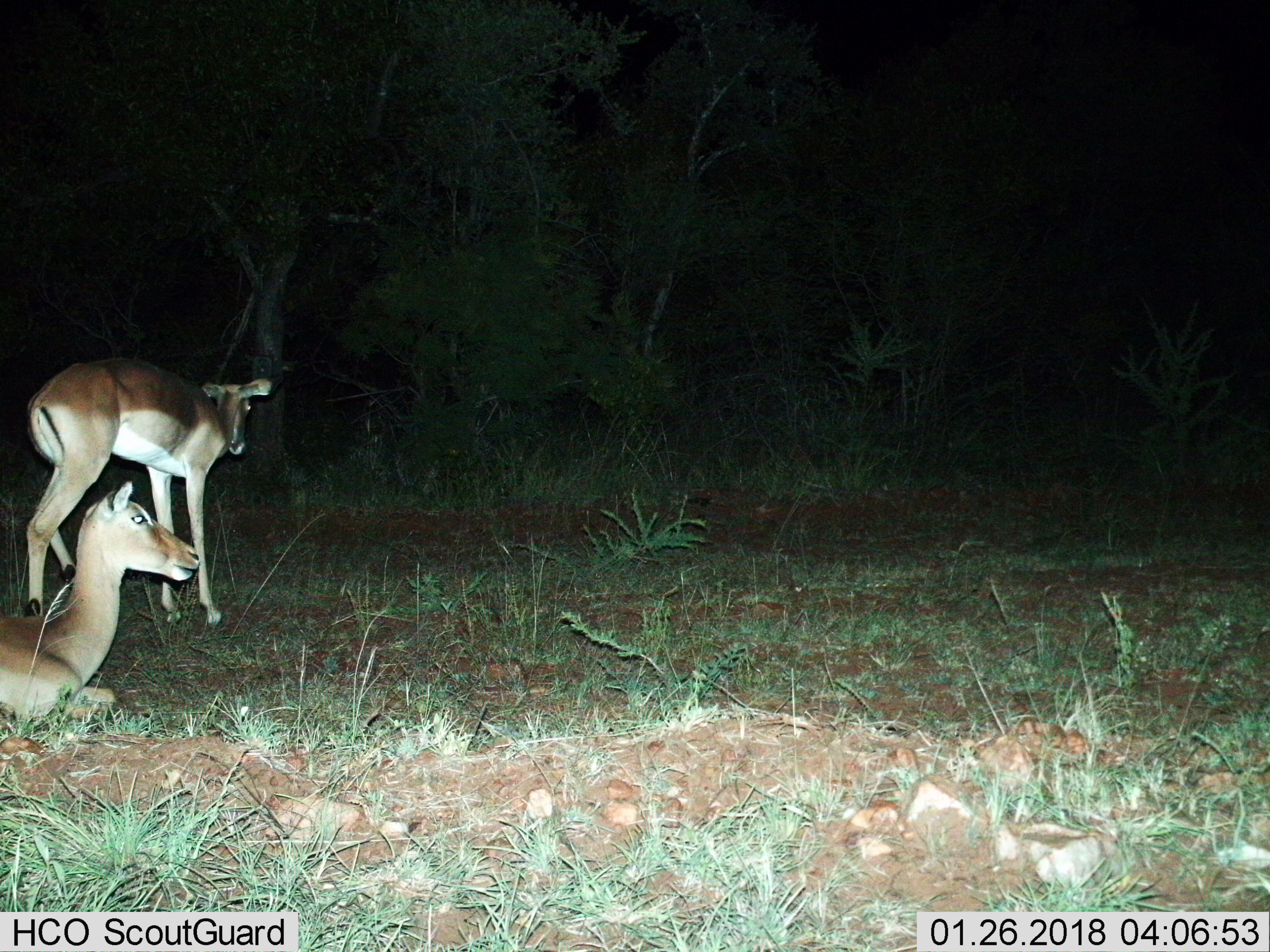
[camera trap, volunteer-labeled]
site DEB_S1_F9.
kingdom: Animalia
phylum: Chordata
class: Mammalia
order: Artiodactyla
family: Bovidae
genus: Aepyceros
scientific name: Aepyceros melampus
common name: impala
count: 2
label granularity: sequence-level